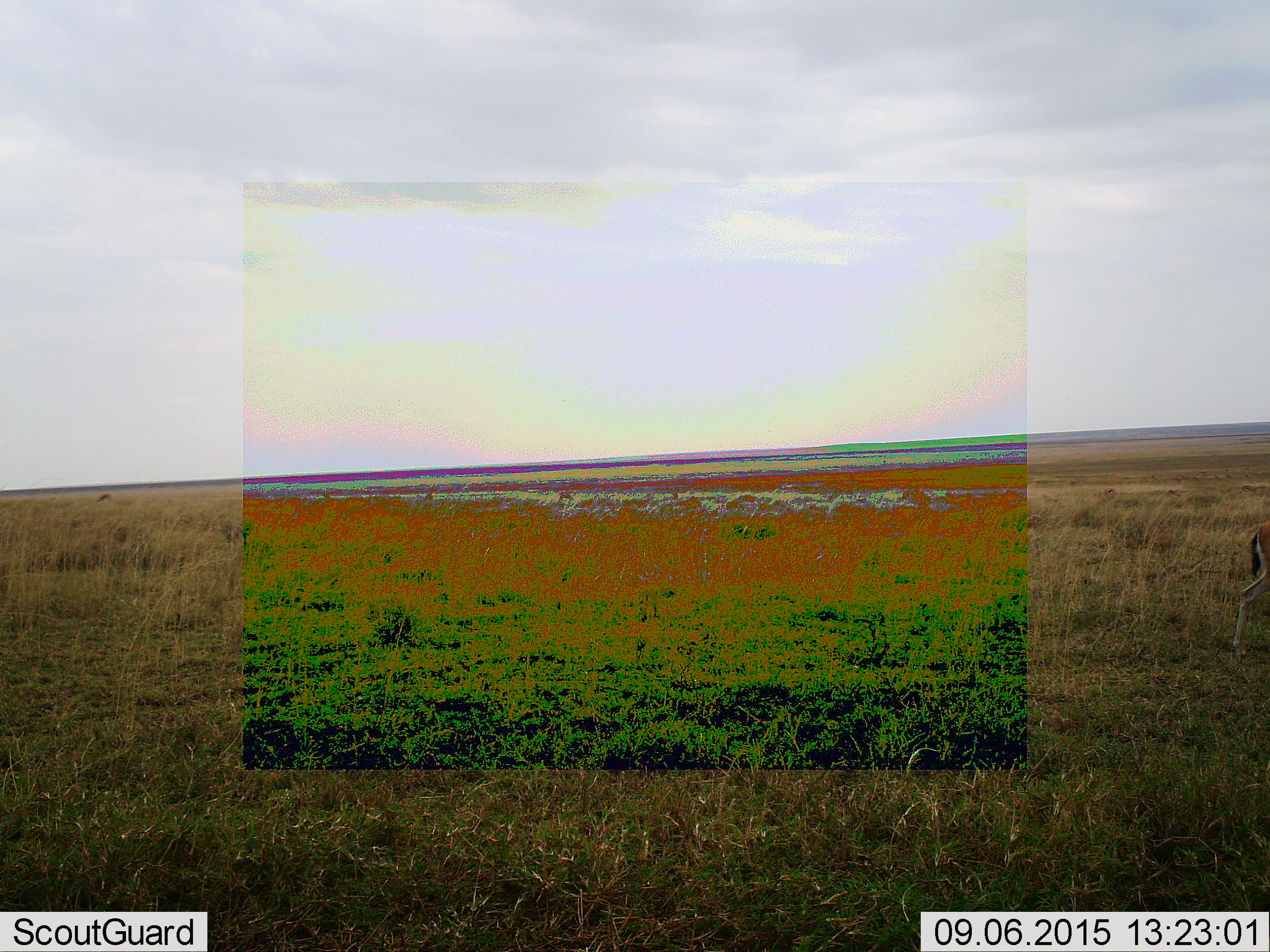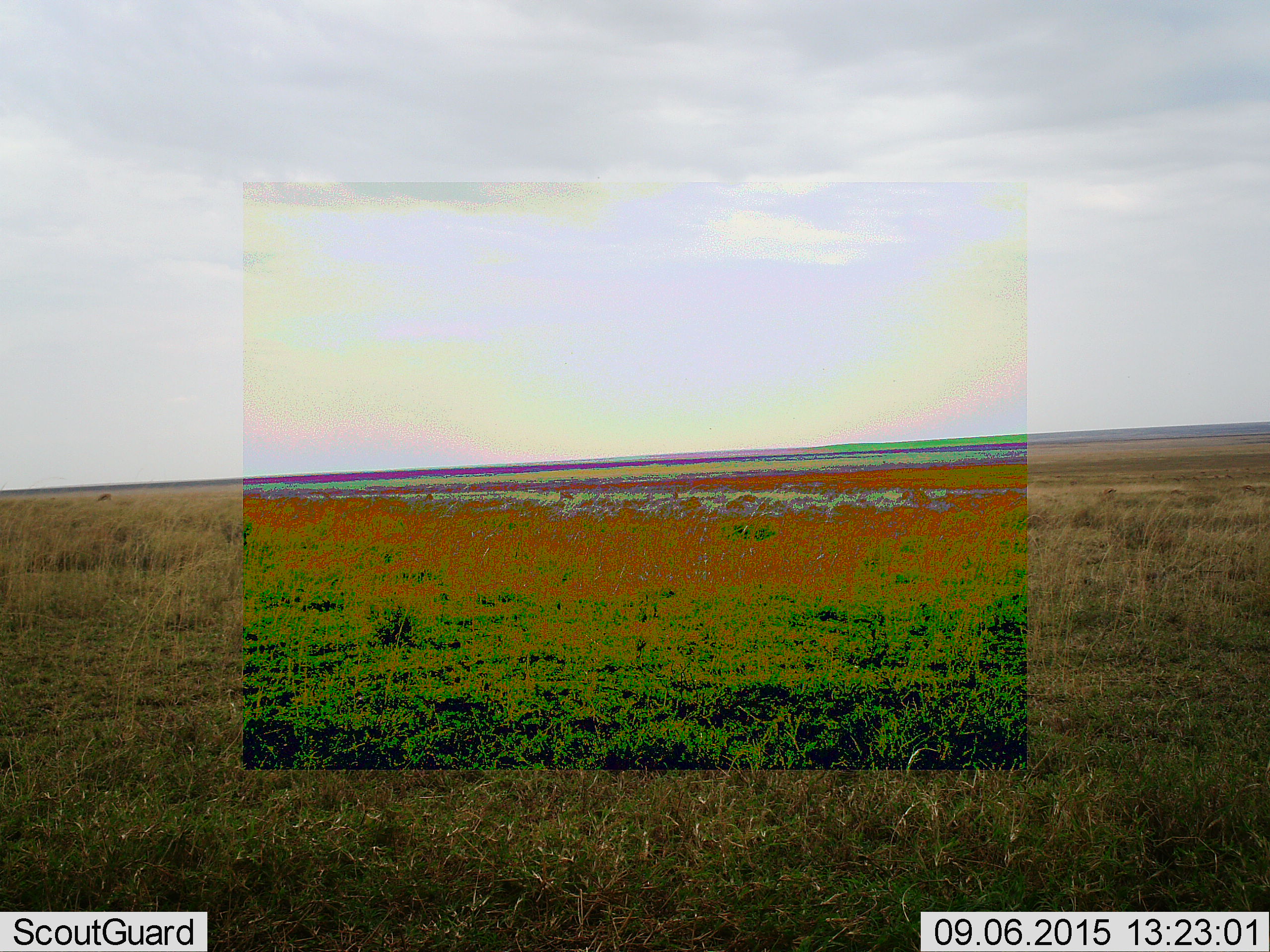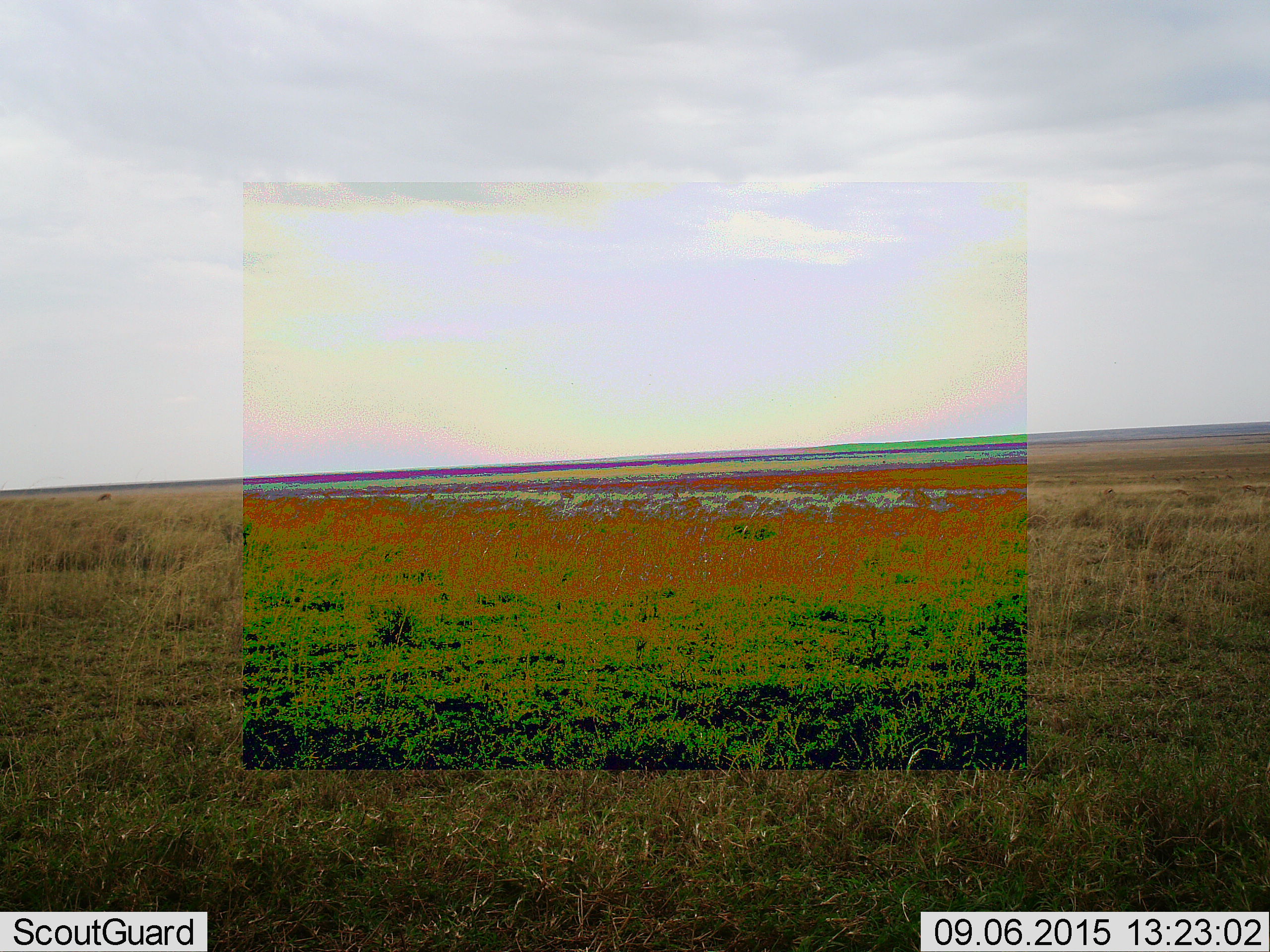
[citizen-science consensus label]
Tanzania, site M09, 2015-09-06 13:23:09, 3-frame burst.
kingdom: Animalia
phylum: Chordata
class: Mammalia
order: Artiodactyla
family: Bovidae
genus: Eudorcas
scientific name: Eudorcas thomsonii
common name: thomson's gazelle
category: gazellethomsons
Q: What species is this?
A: Gazellethomsons (thomson's gazelle) (Eudorcas thomsonii).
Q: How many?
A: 5.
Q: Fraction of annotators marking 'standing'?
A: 33%.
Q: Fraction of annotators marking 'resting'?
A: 0%.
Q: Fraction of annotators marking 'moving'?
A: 83%.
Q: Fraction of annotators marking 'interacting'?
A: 17%.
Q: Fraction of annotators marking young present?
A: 0%.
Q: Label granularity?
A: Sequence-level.